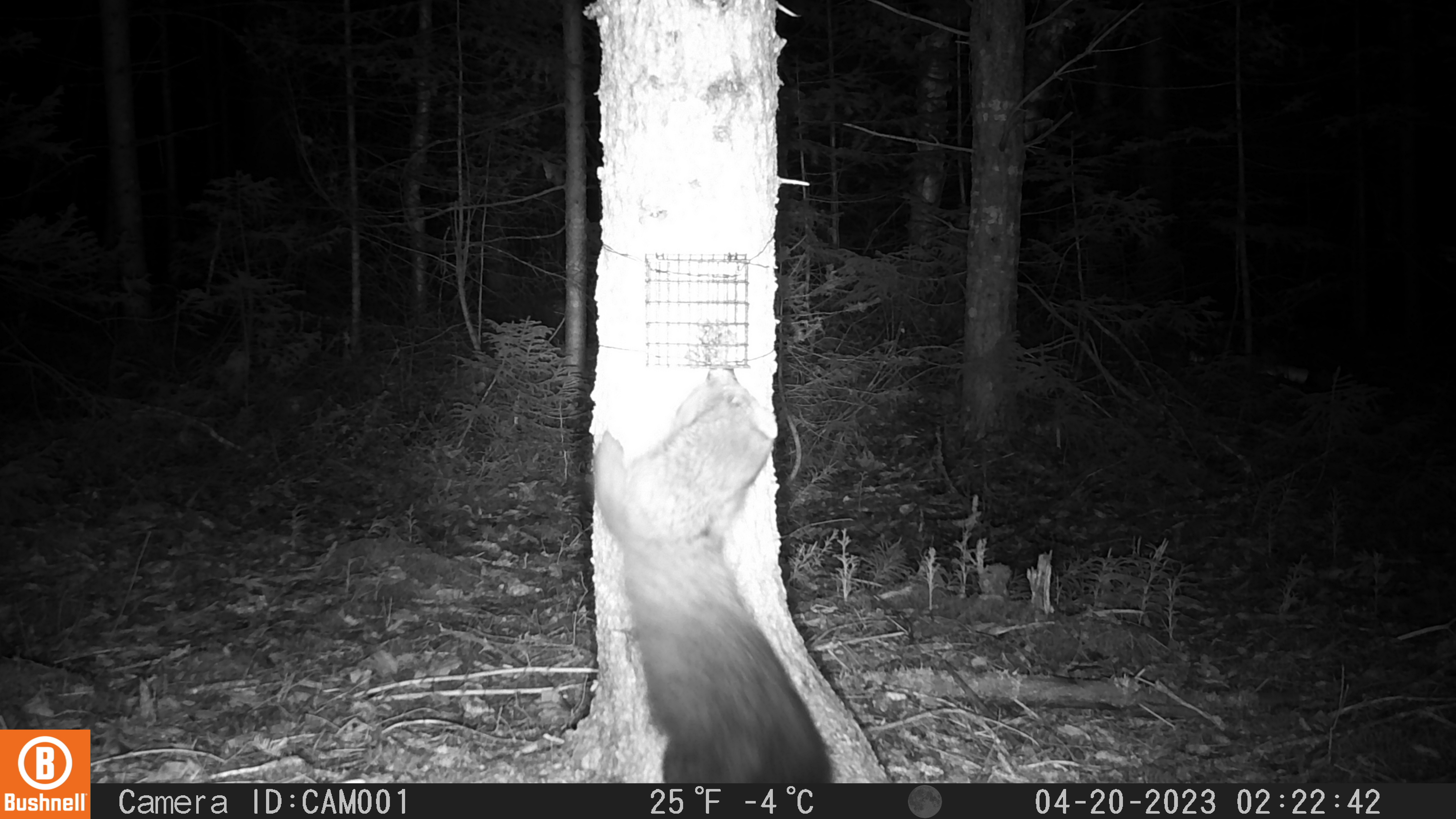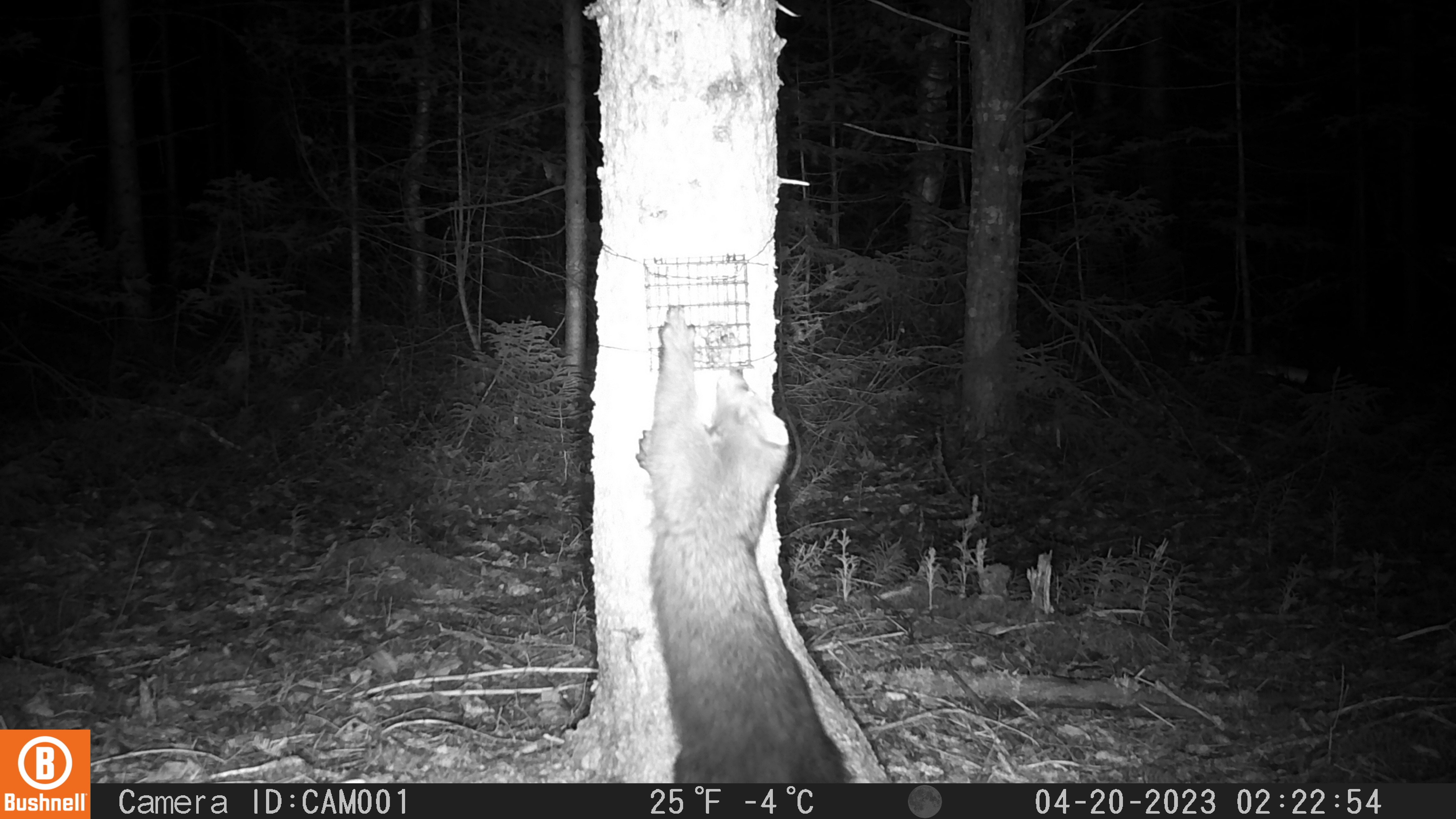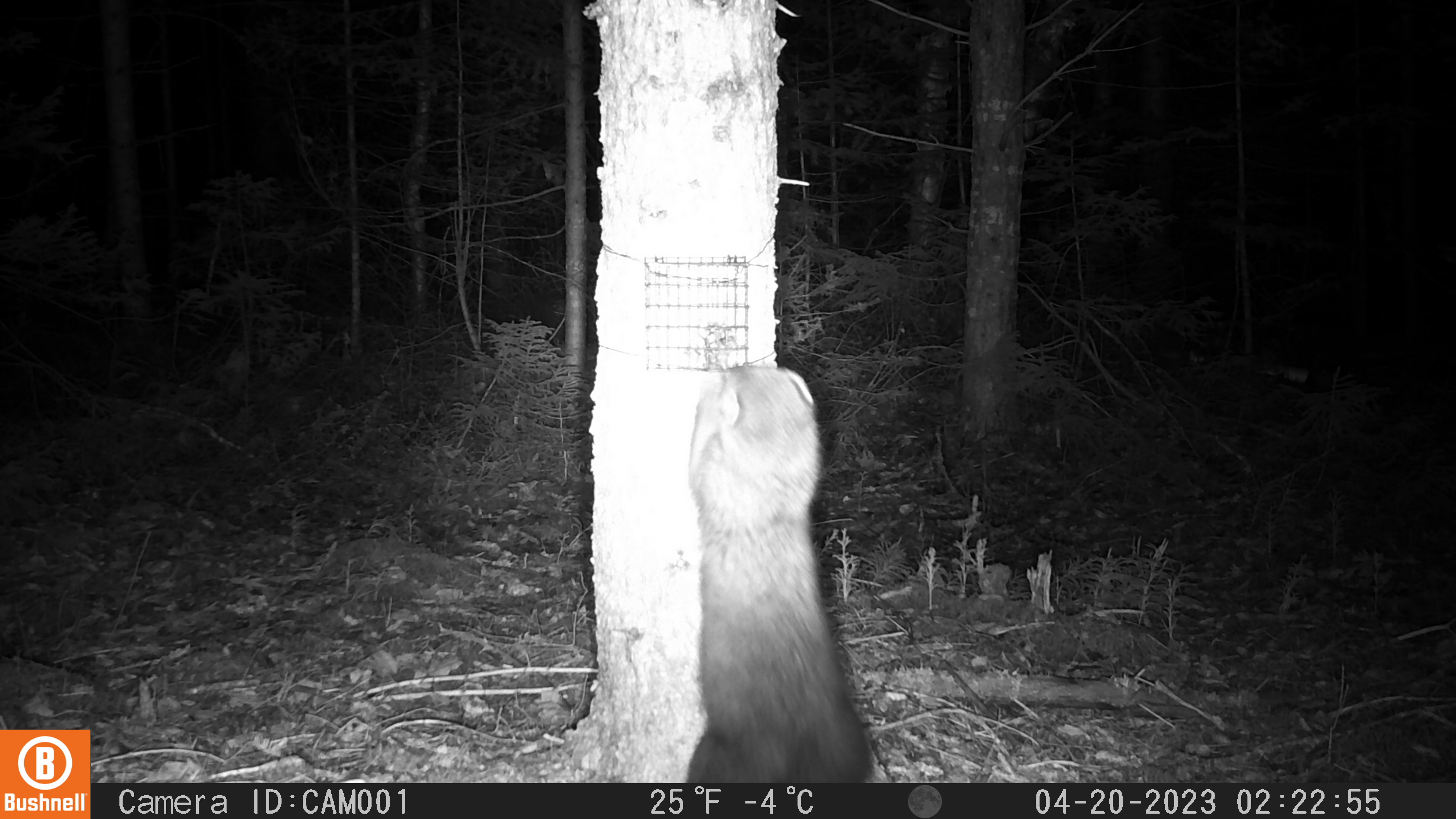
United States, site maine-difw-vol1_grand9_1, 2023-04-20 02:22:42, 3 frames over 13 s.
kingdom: Animalia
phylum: Chordata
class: Mammalia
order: Carnivora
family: Mustelidae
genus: Pekania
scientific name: Pekania pennanti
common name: fisher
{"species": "fisher (Pekania pennanti)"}